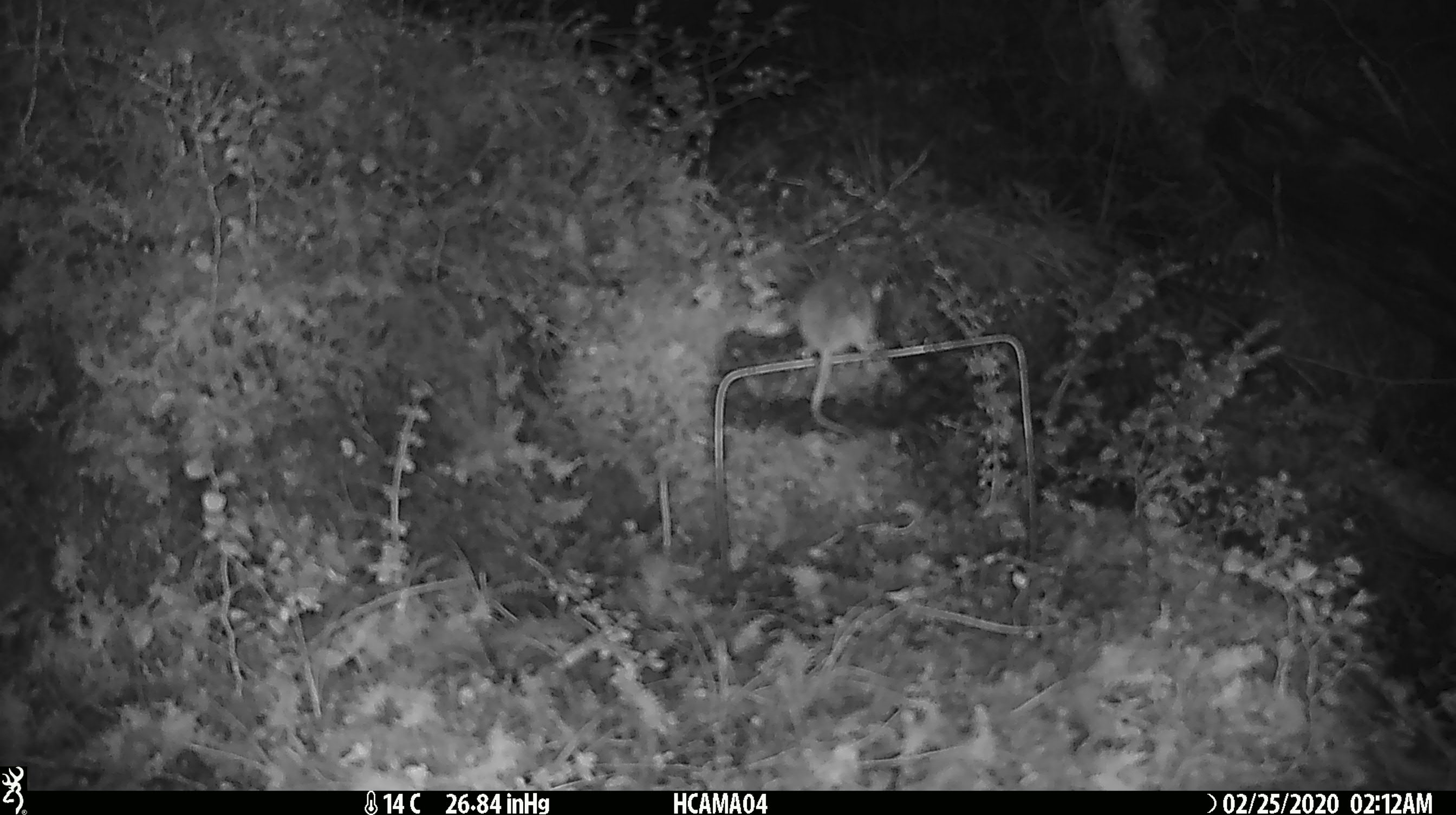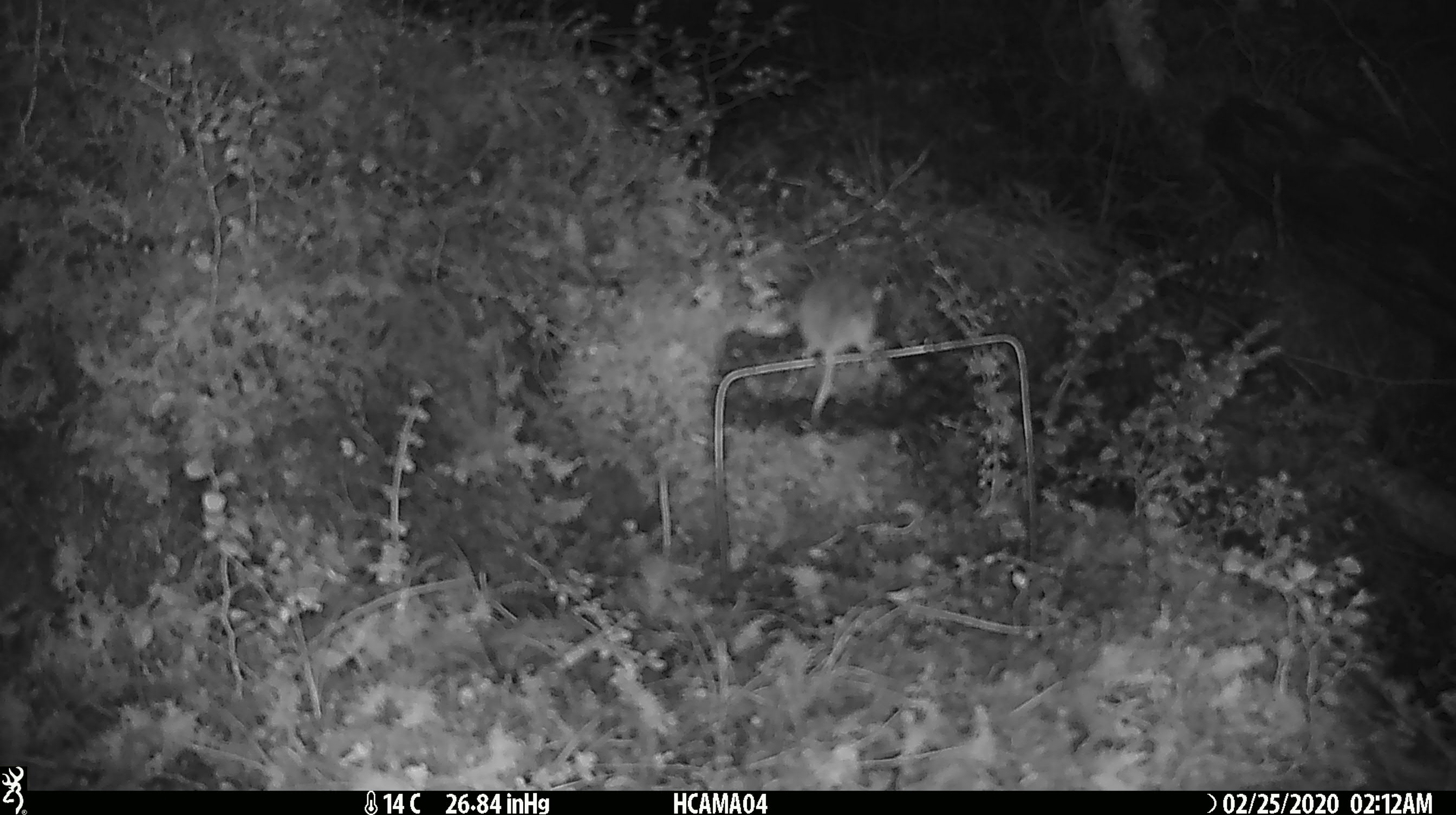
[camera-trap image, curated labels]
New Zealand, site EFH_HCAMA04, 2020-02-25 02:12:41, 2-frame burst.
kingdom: Animalia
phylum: Chordata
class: Mammalia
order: Rodentia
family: Muridae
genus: Mus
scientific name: Mus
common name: mouse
Mouse (Mus).